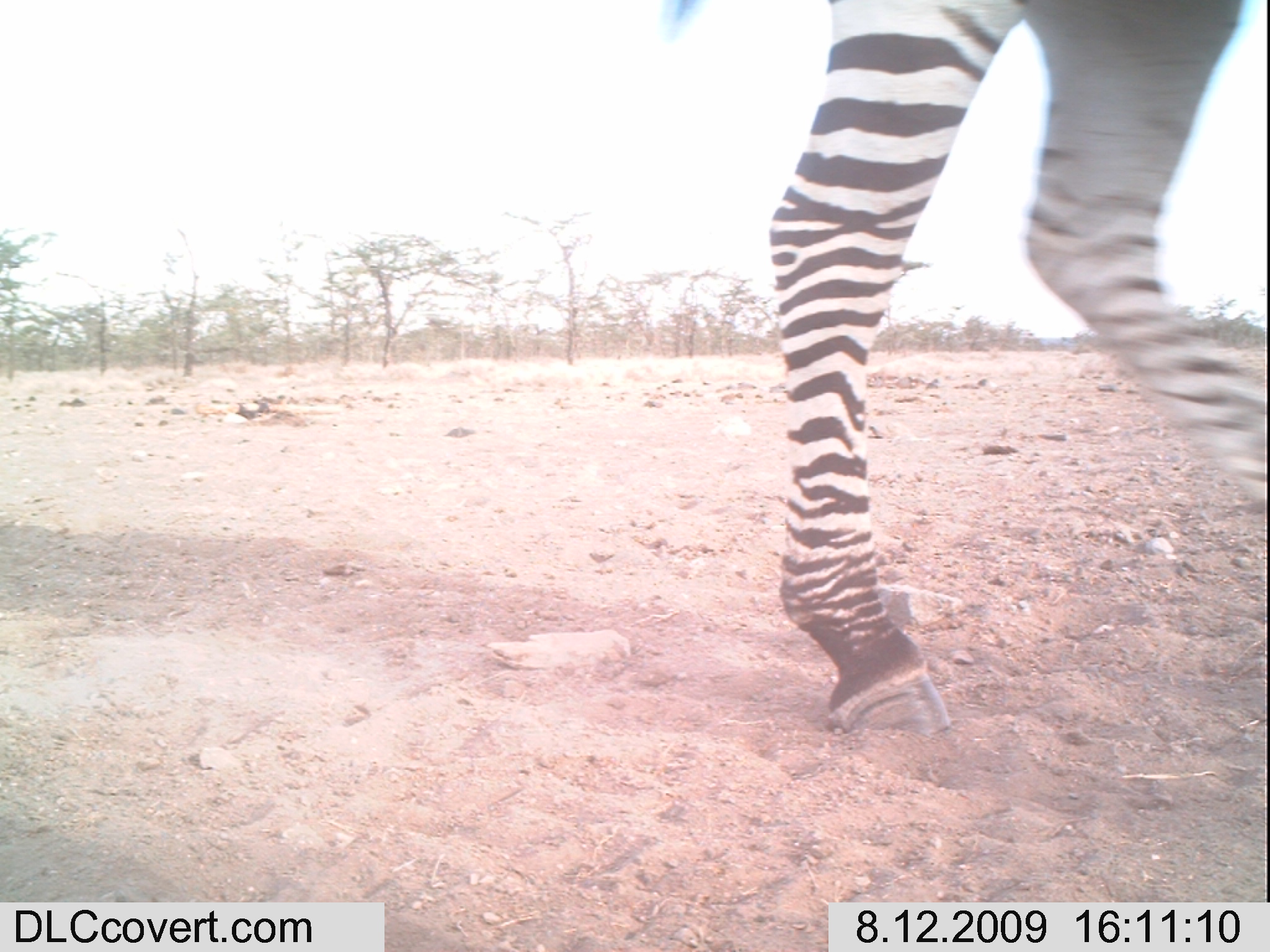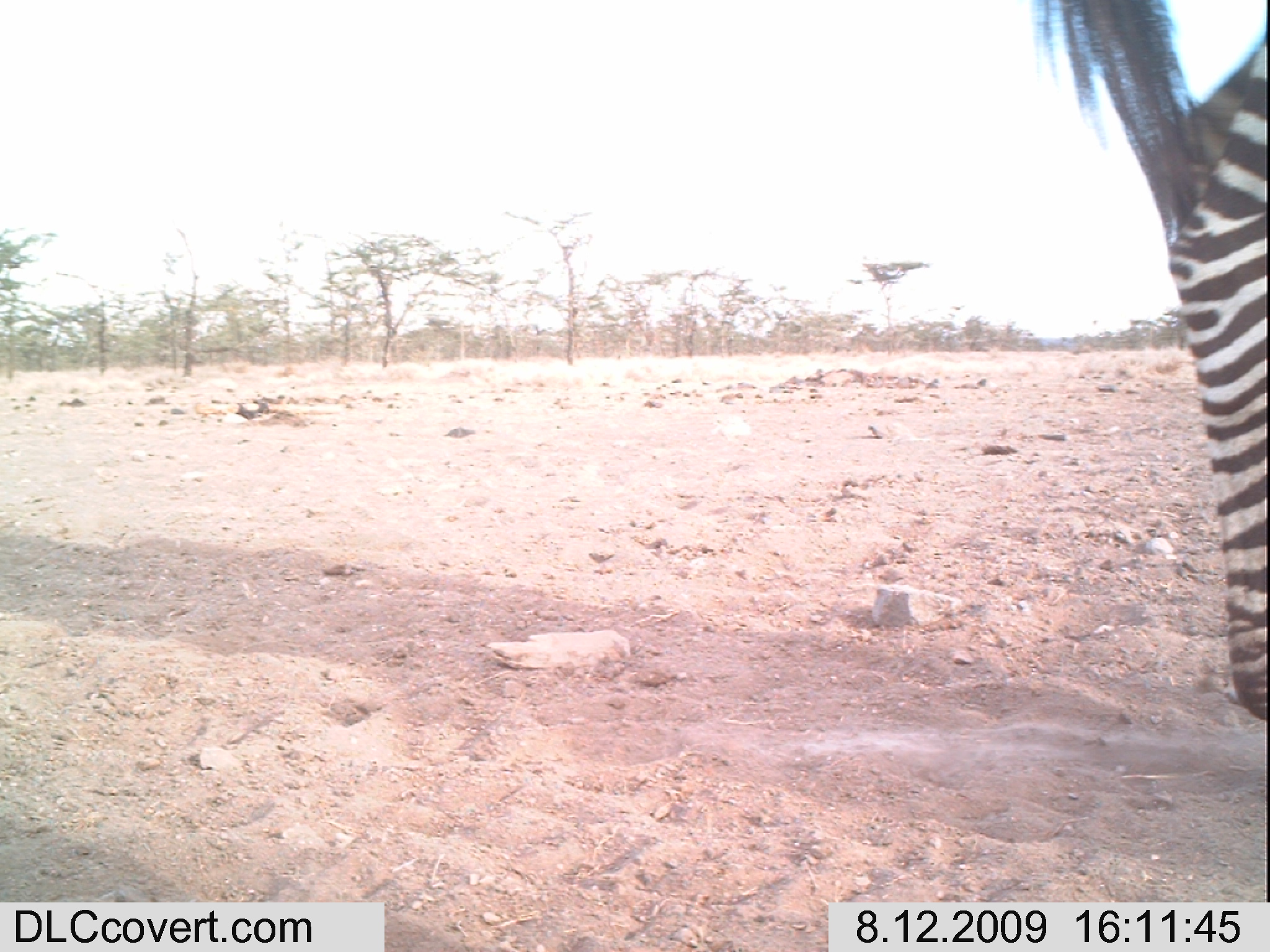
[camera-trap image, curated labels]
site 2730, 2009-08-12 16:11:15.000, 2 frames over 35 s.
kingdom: Animalia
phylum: Chordata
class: Mammalia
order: Perissodactyla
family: Equidae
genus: Equus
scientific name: Equus quagga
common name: plains zebra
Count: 1.